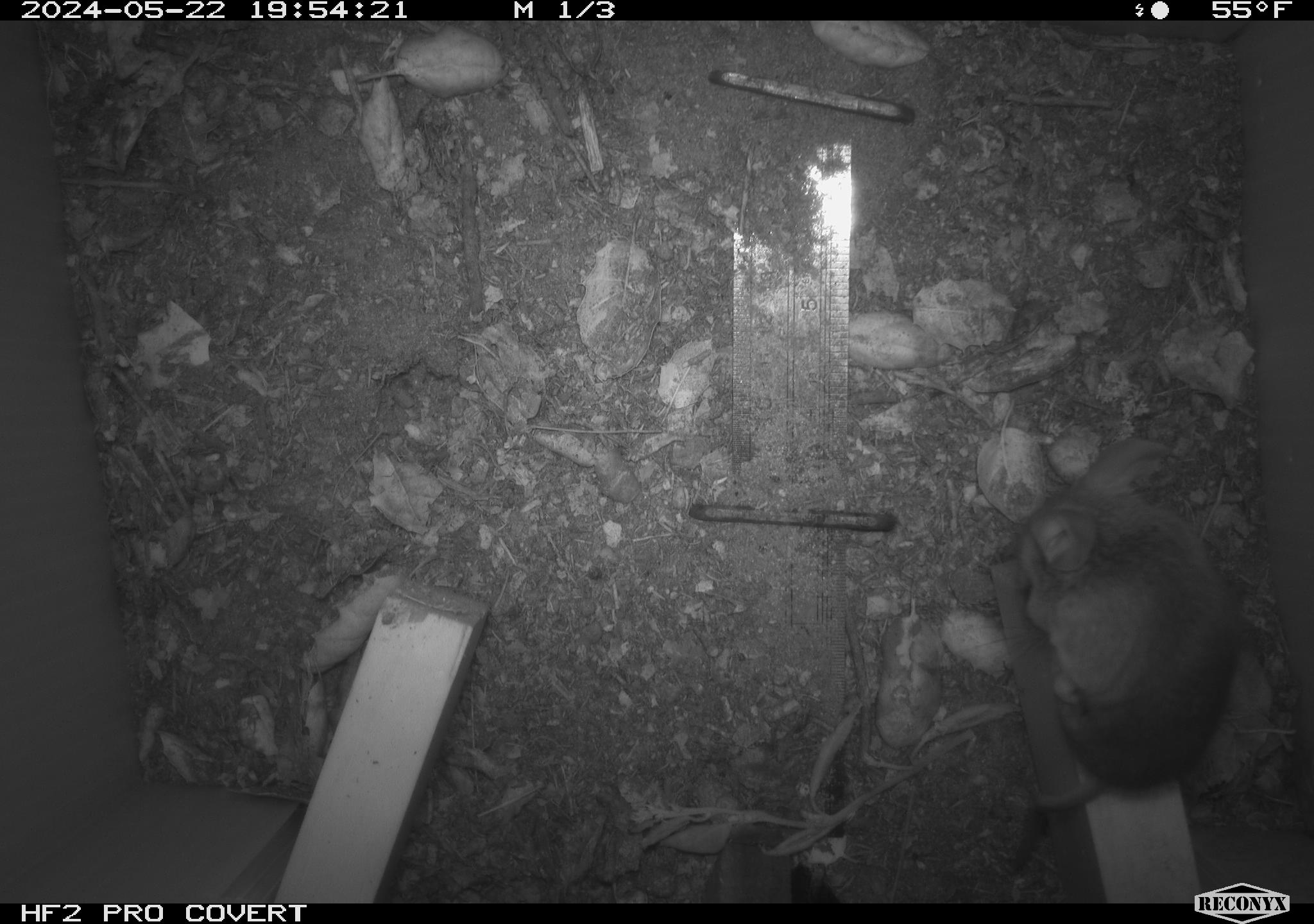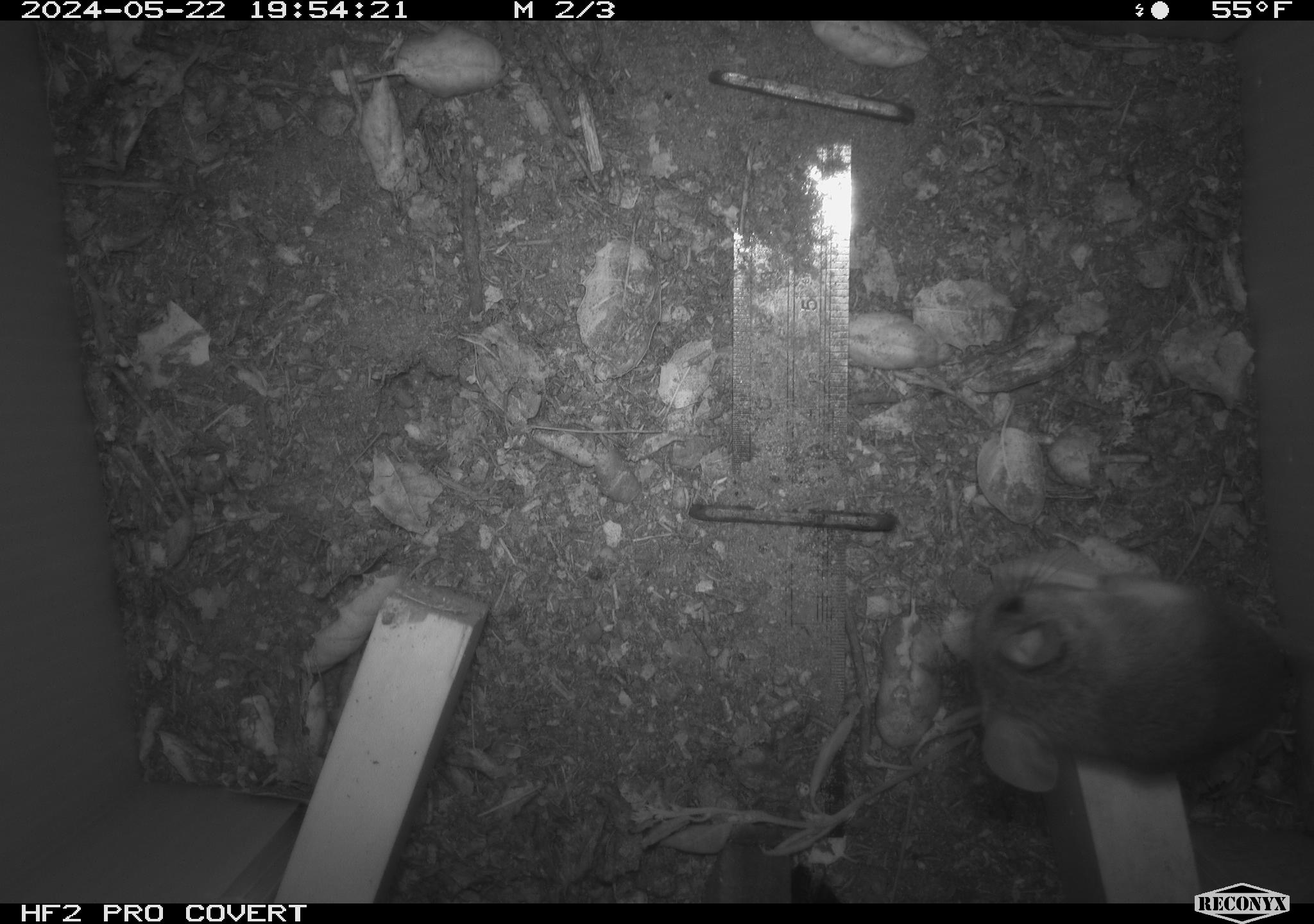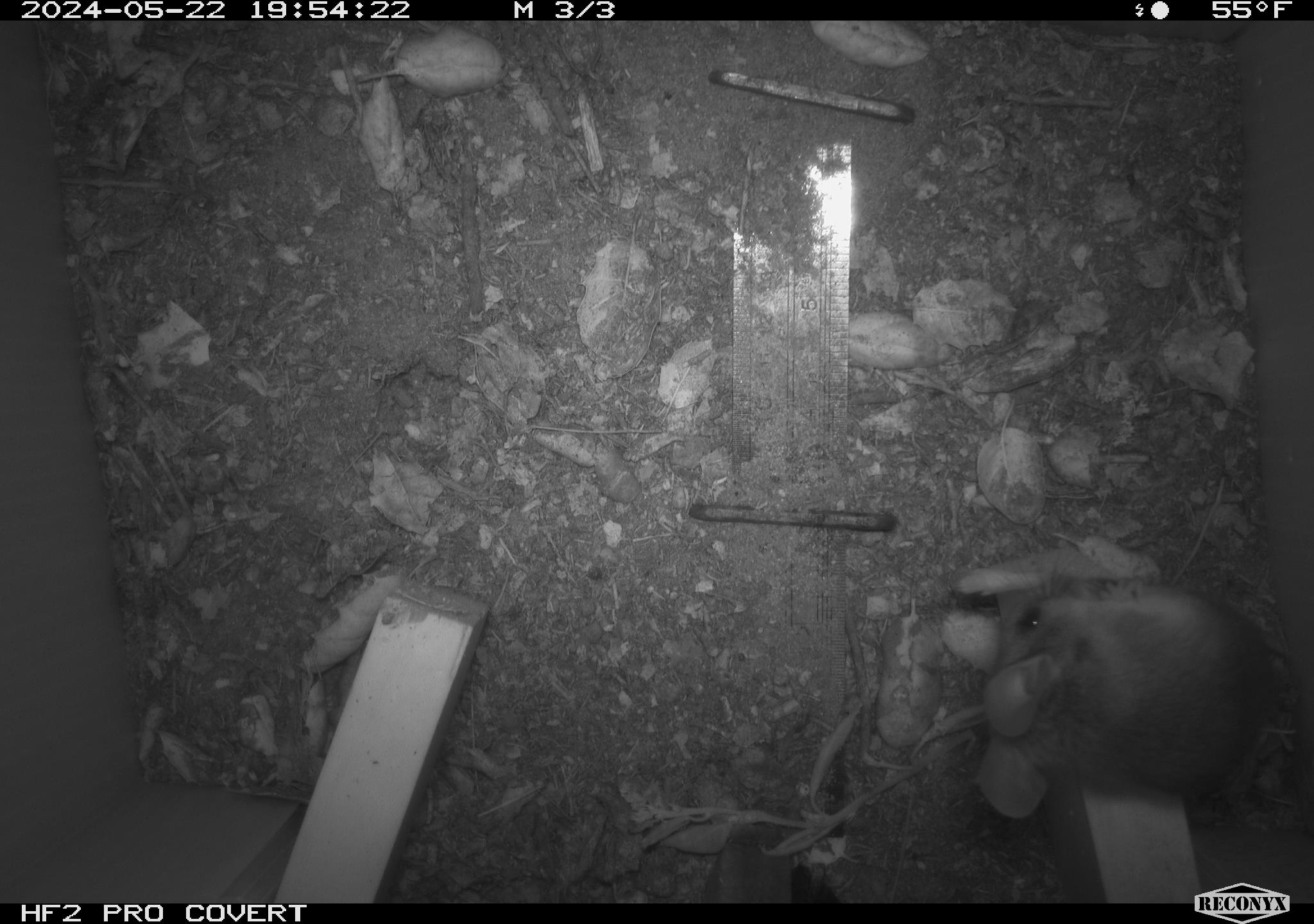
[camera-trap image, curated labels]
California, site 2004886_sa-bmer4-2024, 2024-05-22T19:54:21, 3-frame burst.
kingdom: Animalia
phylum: Chordata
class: Mammalia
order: Rodentia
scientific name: Rodentia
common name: mouse species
Mouse species (Rodentia).